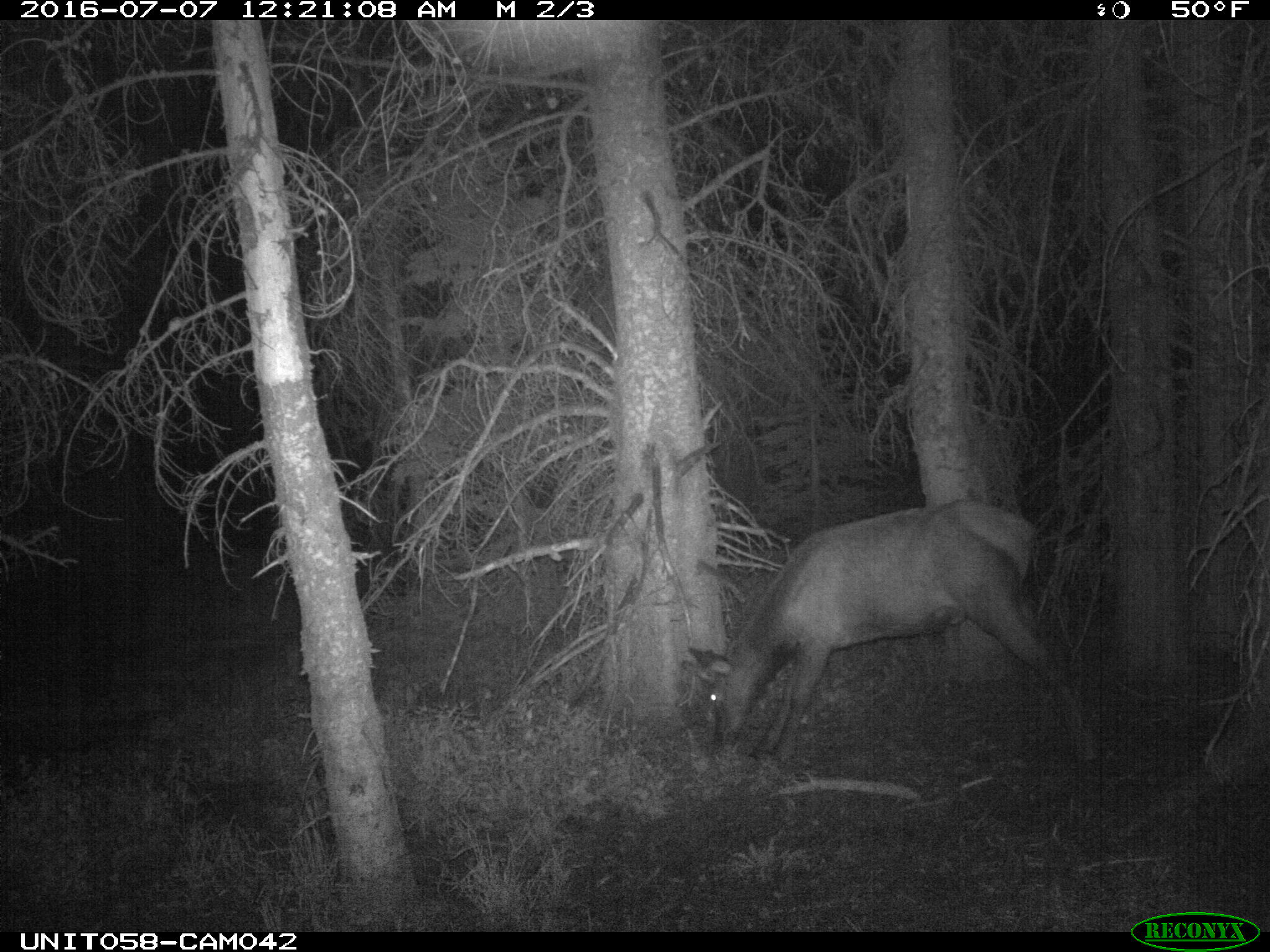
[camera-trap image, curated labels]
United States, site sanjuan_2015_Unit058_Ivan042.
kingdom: Animalia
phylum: Chordata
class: Mammalia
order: Artiodactyla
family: Cervidae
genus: Cervus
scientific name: Cervus elaphus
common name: red deer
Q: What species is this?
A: Cervus elaphus (red deer).